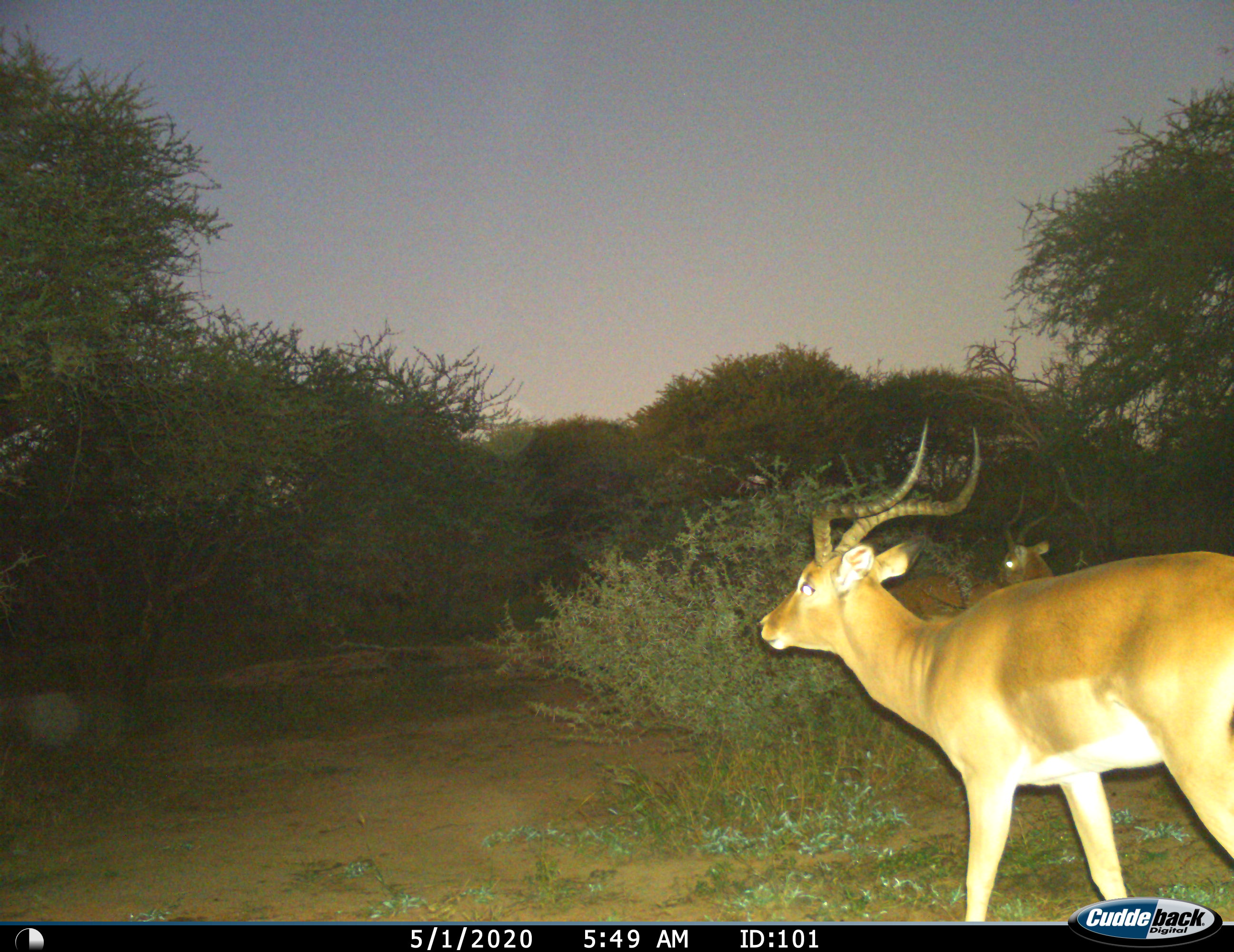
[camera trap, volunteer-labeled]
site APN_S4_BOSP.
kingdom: Animalia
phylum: Chordata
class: Mammalia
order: Artiodactyla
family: Bovidae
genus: Aepyceros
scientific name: Aepyceros melampus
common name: impala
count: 2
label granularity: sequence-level